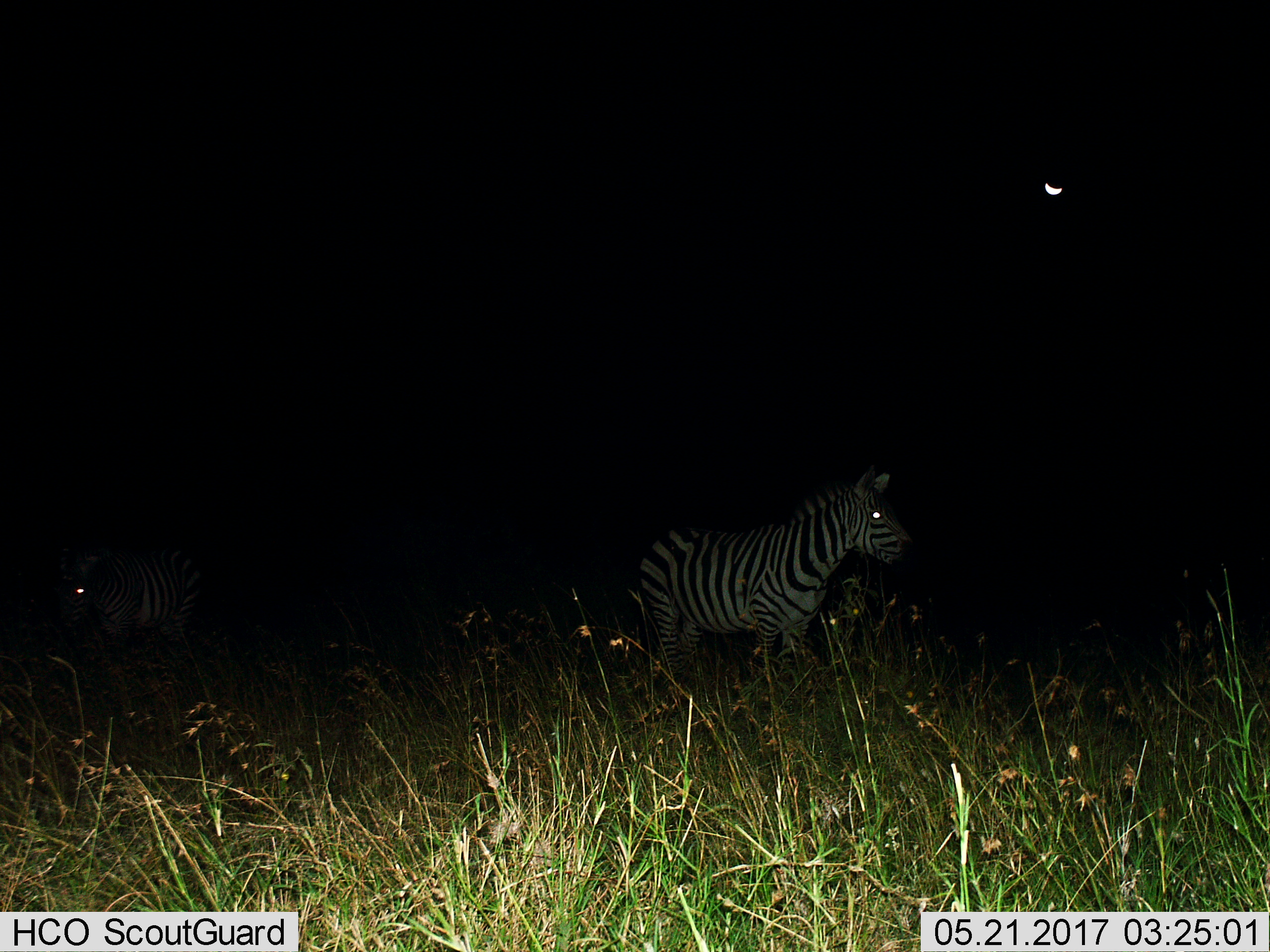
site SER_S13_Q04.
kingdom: Animalia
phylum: Chordata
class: Mammalia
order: Perissodactyla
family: Equidae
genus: Equus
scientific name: Equus quagga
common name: plains zebra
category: zebraplains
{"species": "zebraplains (plains zebra) (Equus quagga)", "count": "2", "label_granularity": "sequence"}